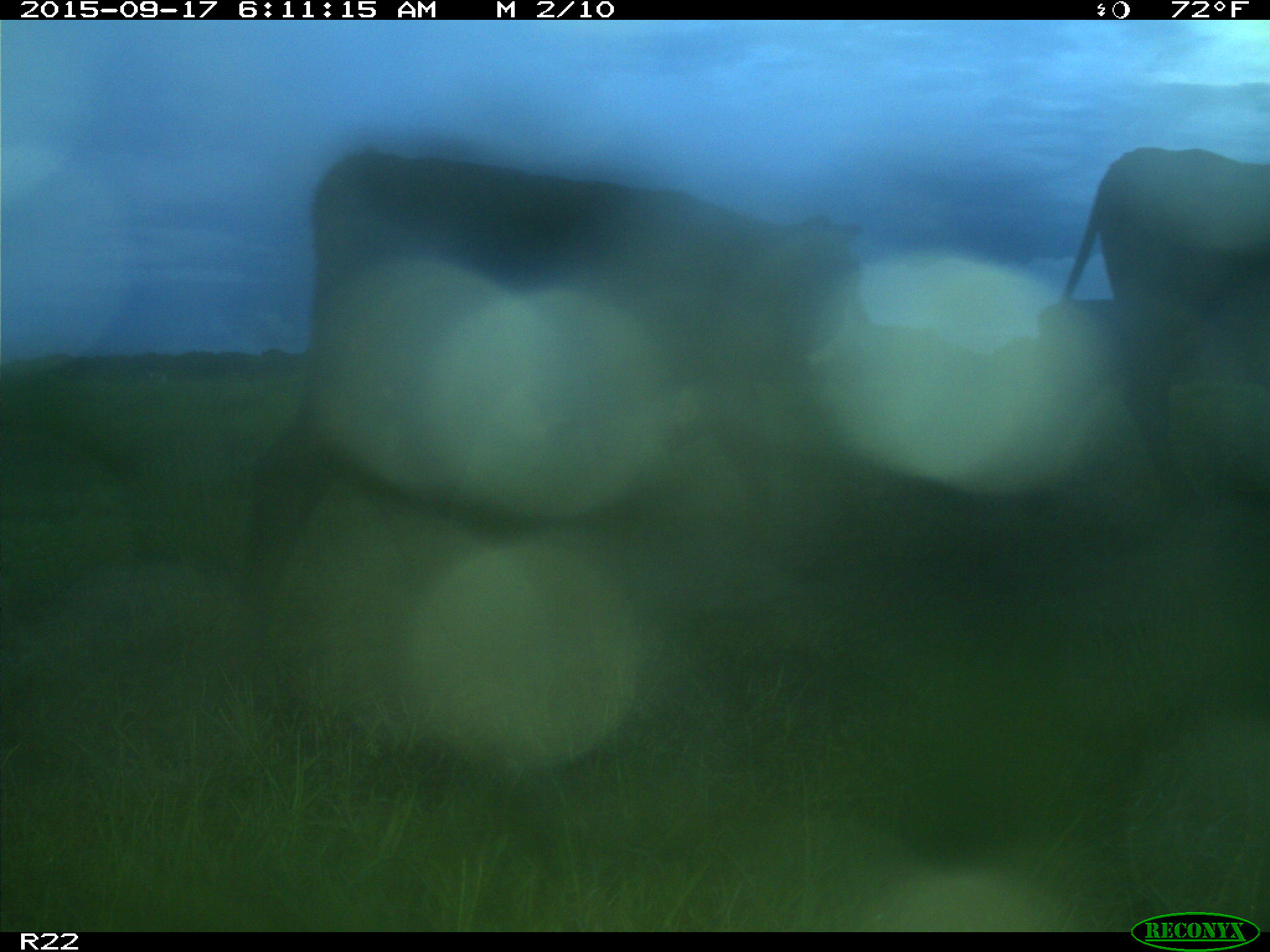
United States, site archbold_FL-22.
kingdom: Animalia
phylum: Chordata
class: Mammalia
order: Artiodactyla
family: Bovidae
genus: Bos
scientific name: Bos taurus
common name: domestic cow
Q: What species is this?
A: Bos taurus (domestic cow).